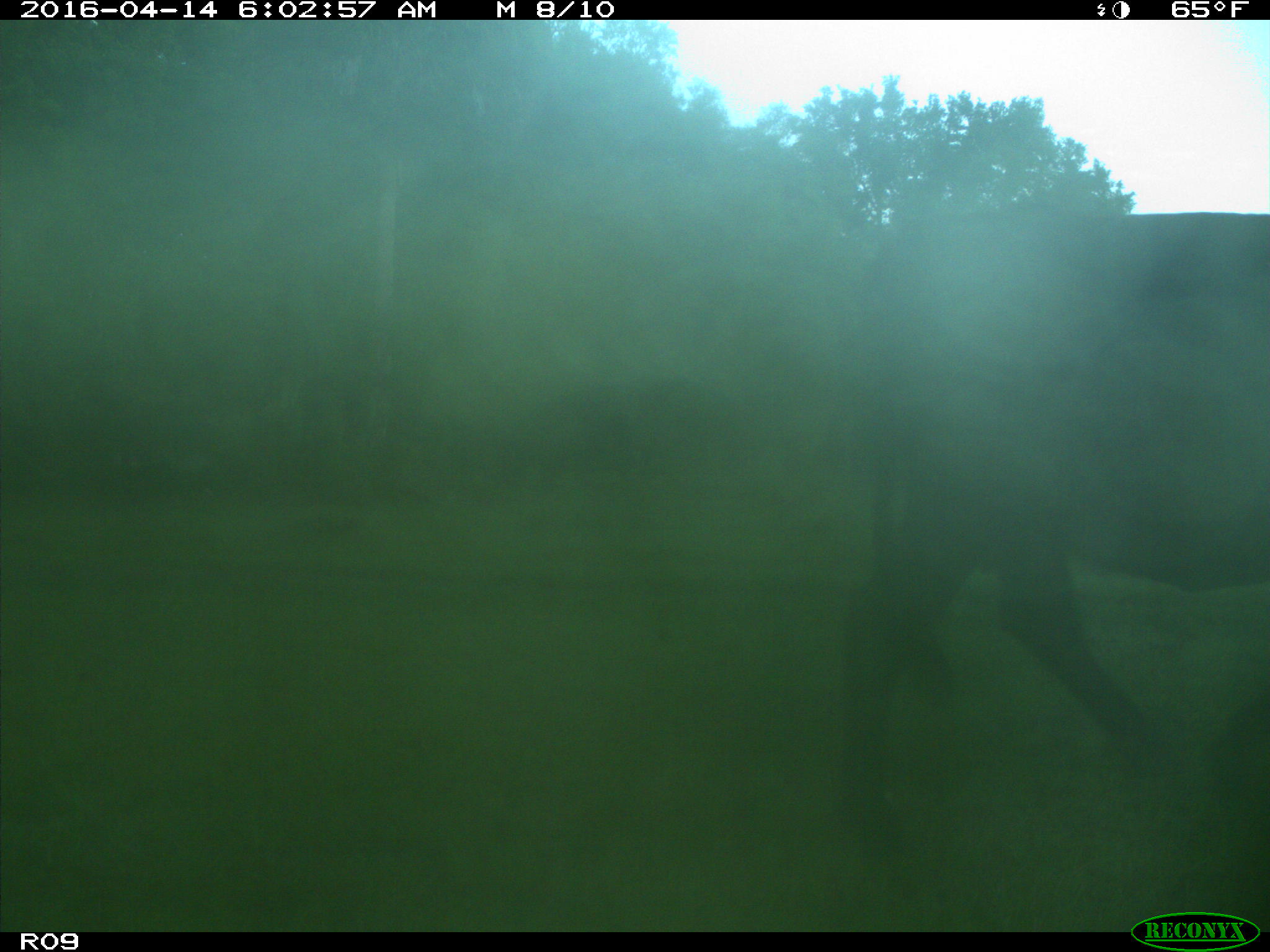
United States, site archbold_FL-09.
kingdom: Animalia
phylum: Chordata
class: Mammalia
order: Artiodactyla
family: Bovidae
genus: Bos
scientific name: Bos taurus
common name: domestic cow